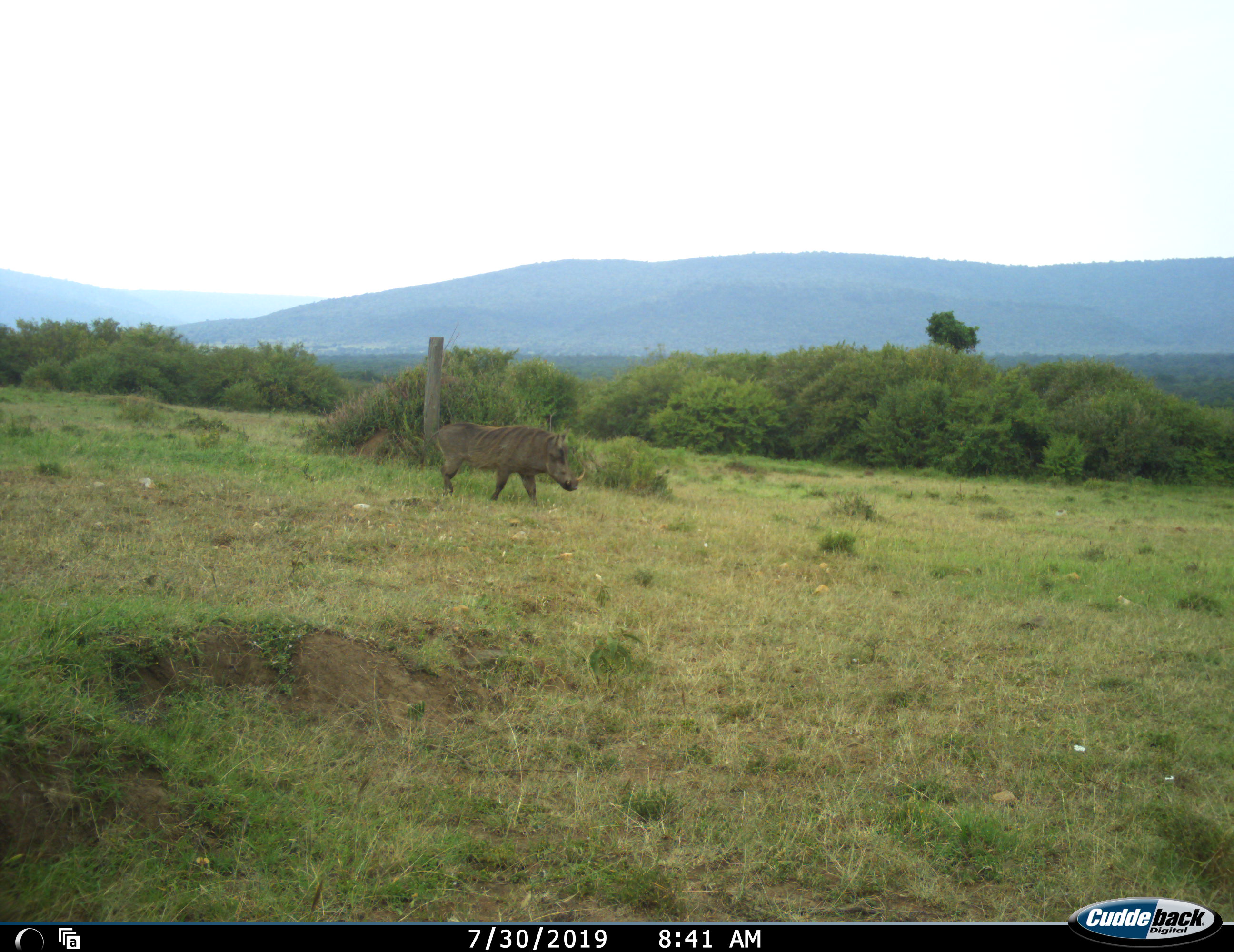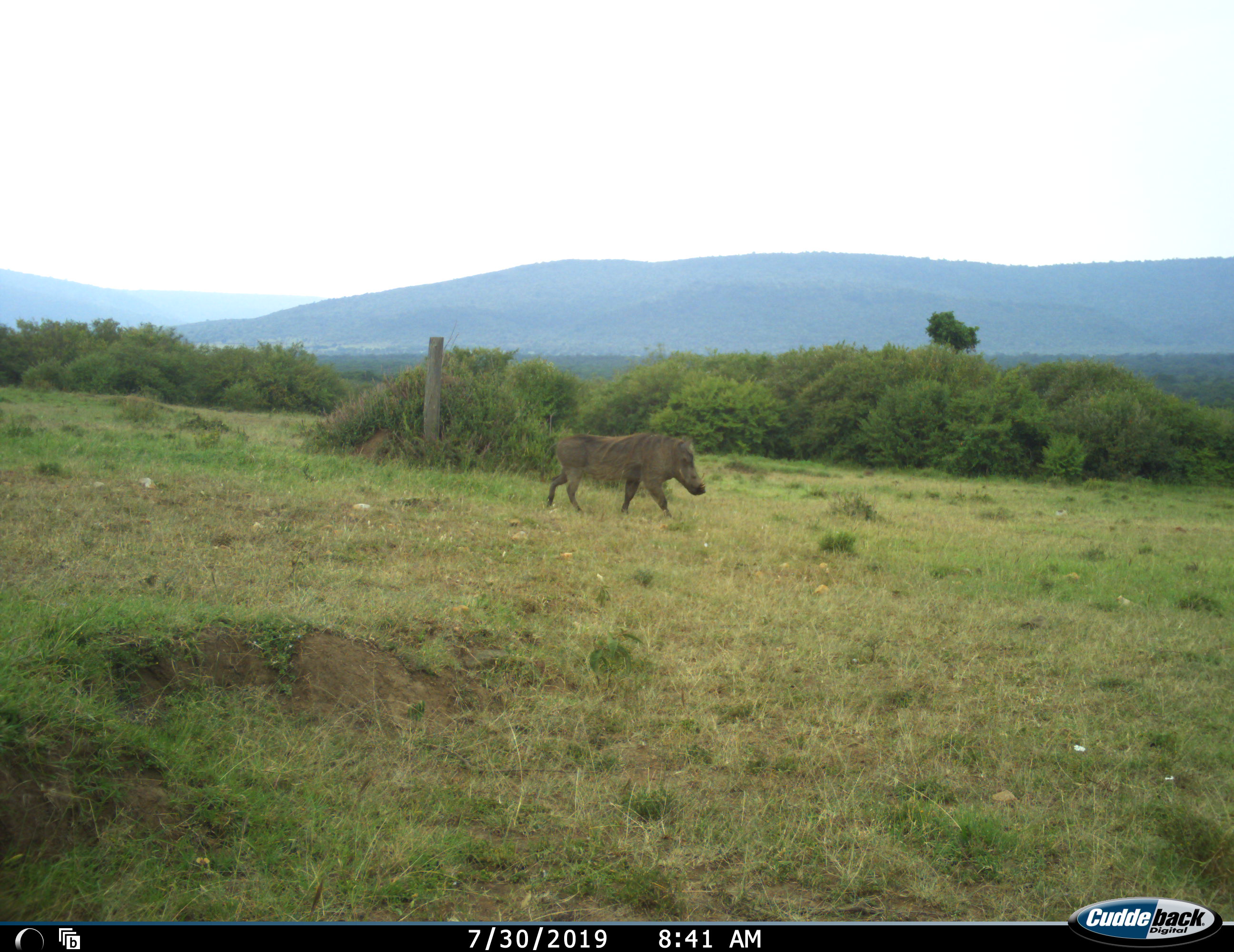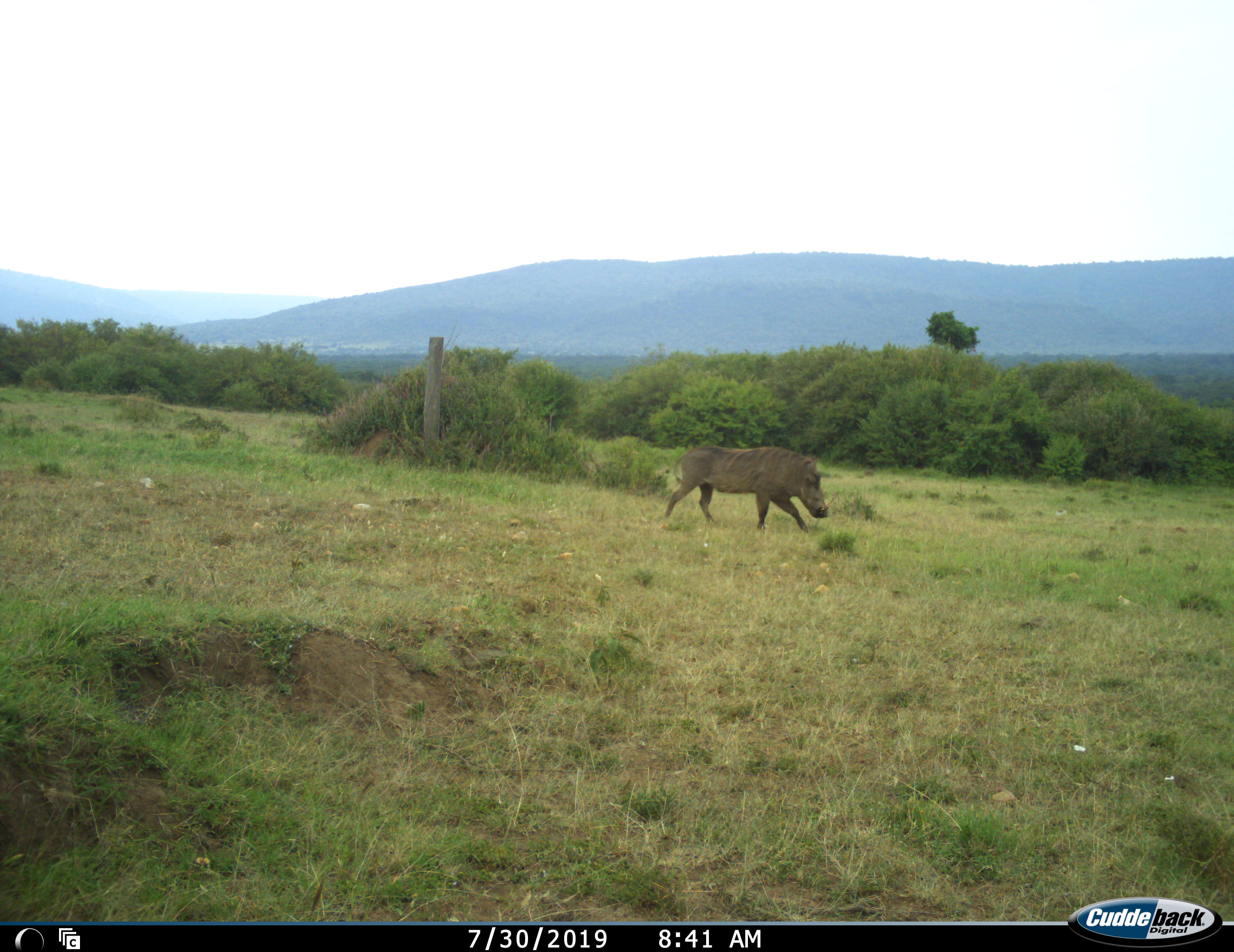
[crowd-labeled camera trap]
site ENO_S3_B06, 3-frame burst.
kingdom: Animalia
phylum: Chordata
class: Mammalia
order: Artiodactyla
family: Suidae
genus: Phacochoerus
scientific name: Phacochoerus africanus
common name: warthog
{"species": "warthog (Phacochoerus africanus)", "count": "1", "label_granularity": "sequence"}